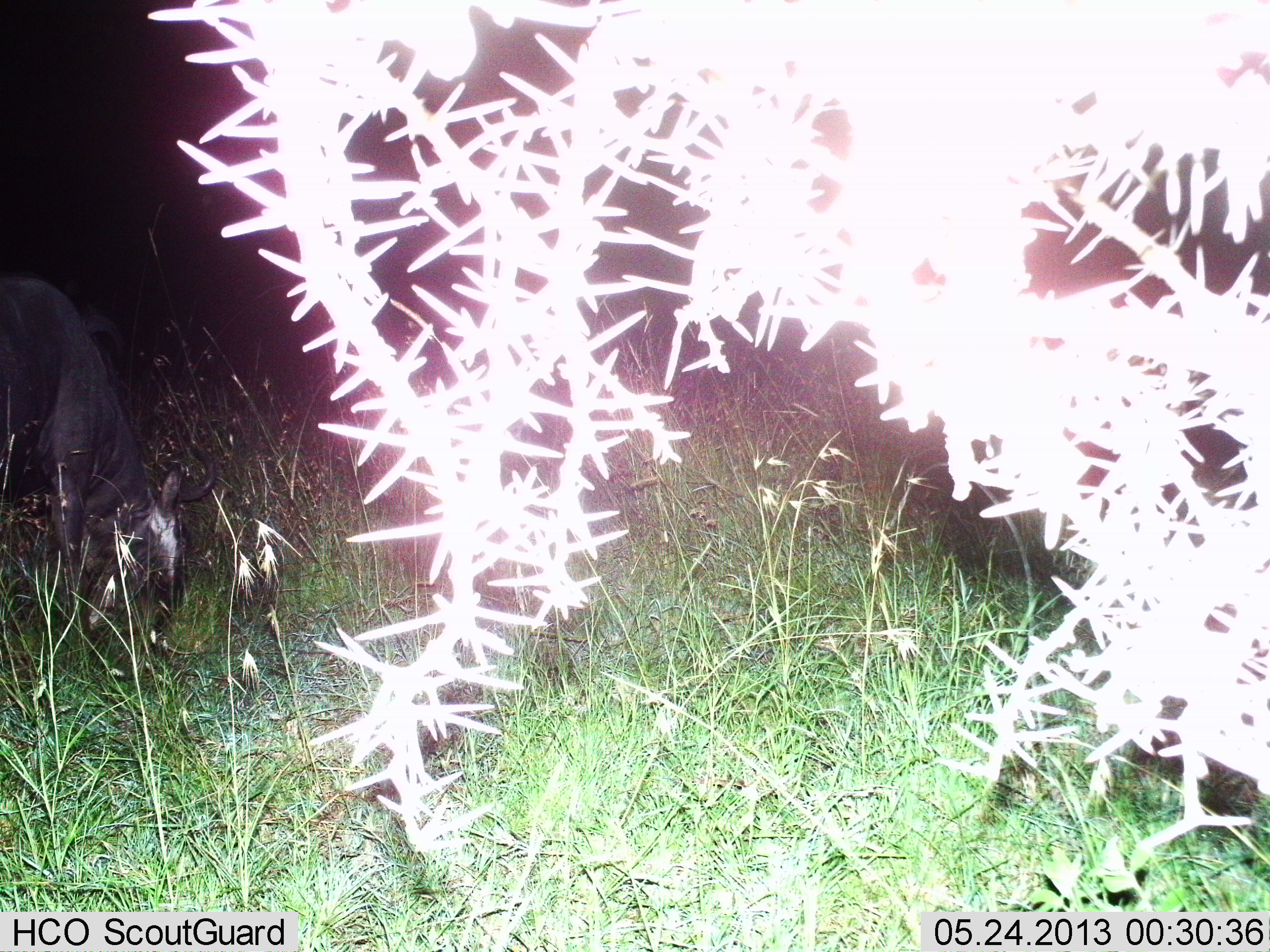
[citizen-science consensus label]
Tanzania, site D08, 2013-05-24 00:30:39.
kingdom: Animalia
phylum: Chordata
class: Mammalia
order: Artiodactyla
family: Bovidae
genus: Connochaetes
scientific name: Connochaetes taurinus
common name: blue wildebeest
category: wildebeest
Wildebeest (blue wildebeest) (Connochaetes taurinus), count 1. Behavior (volunteer vote fractions): standing 14%, resting 0%, moving 9%, interacting 0%. Young present (vote fraction): 0%. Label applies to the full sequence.